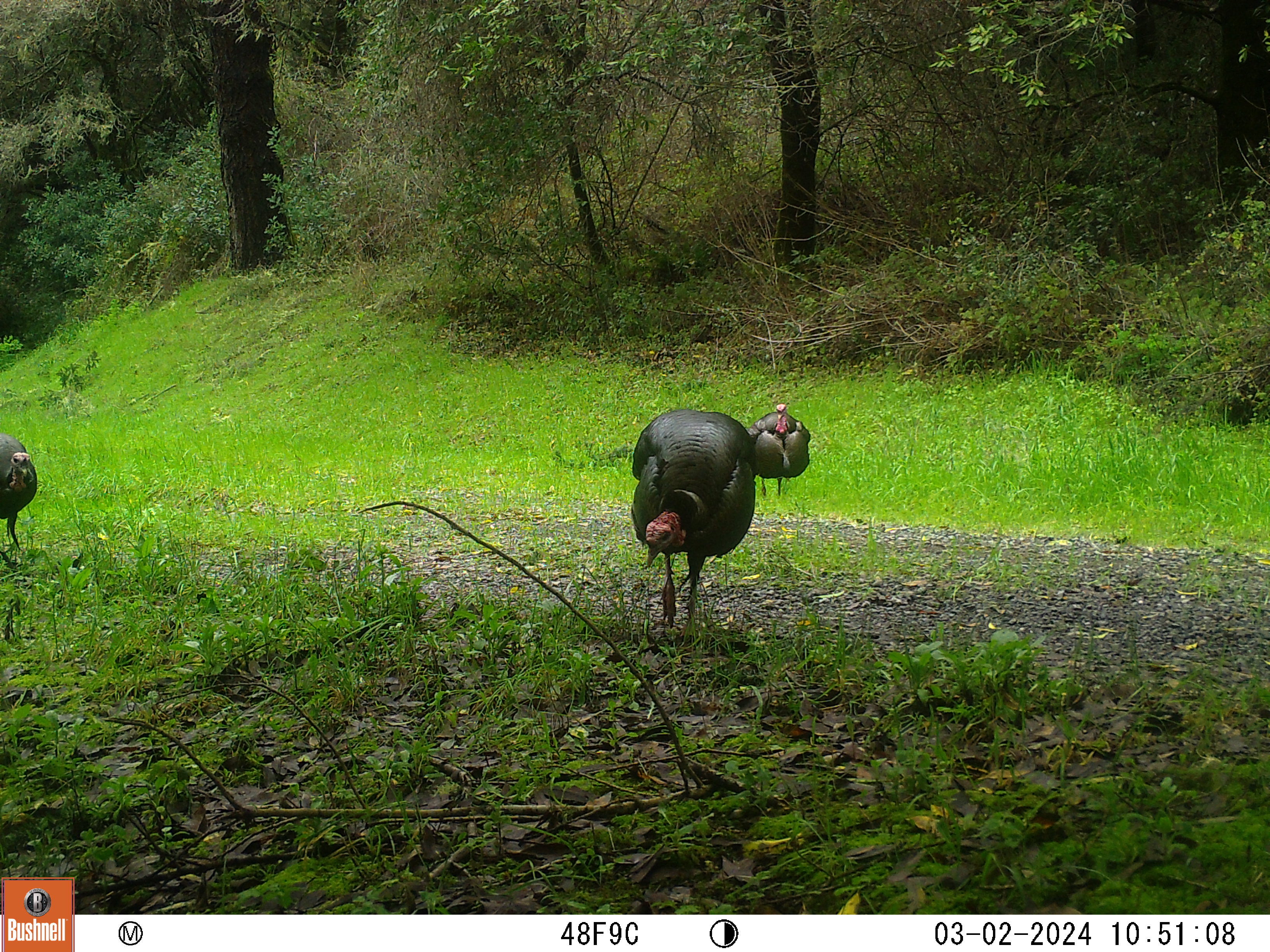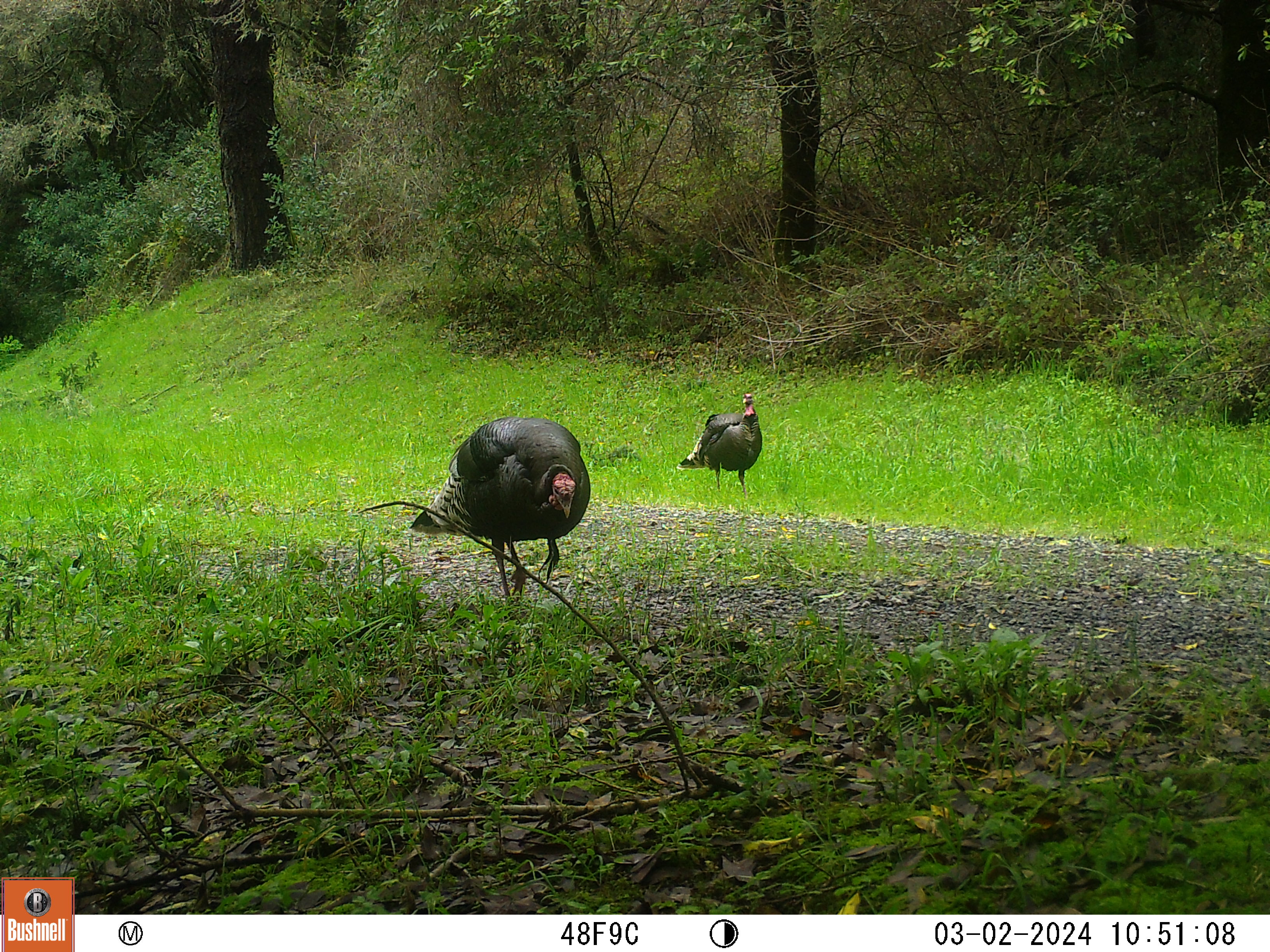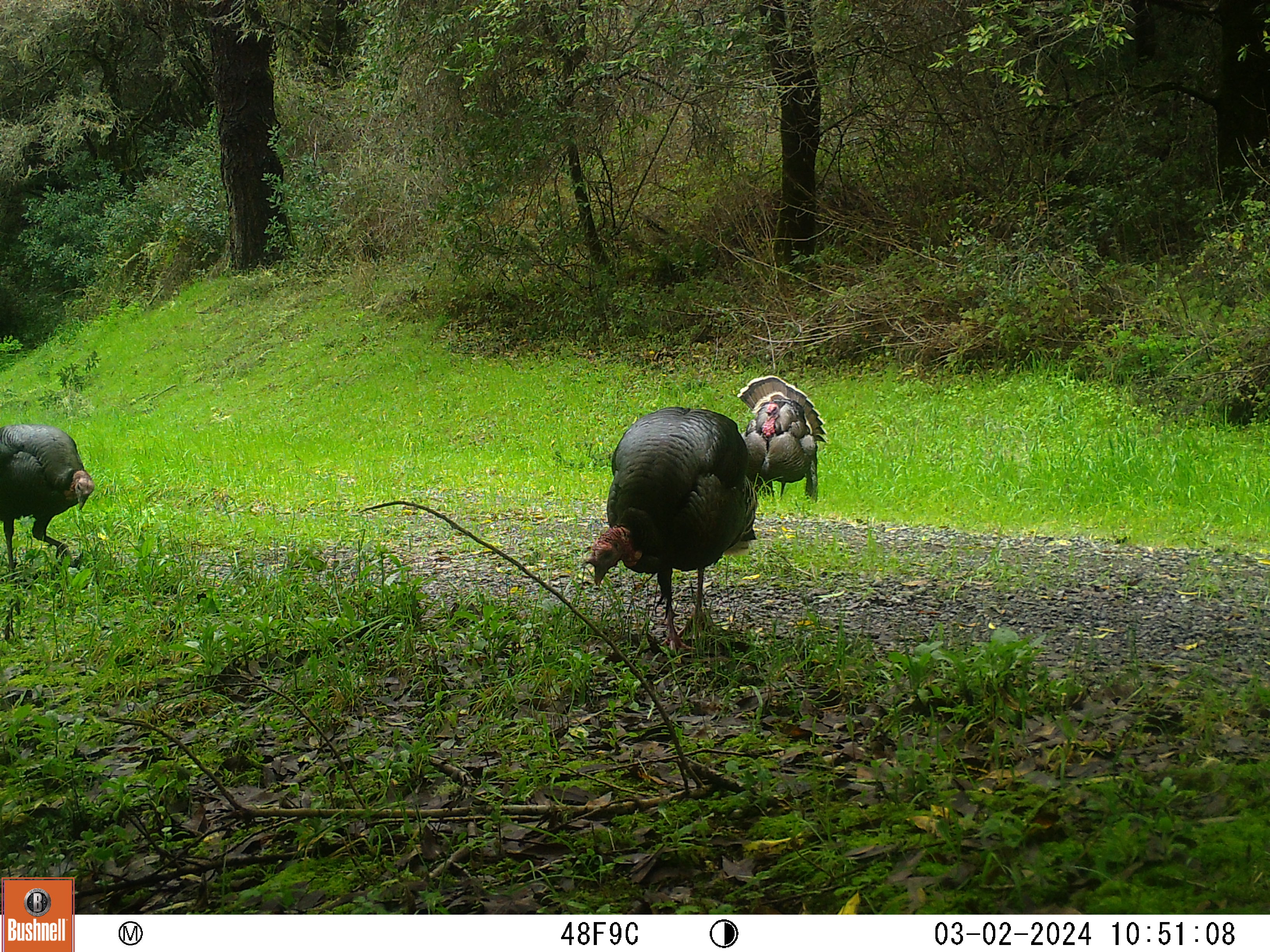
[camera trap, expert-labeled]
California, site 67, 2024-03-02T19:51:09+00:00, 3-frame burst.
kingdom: Animalia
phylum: Chordata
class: Aves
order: Galliformes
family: Phasianidae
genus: Meleagris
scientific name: Meleagris gallopavo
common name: turkey